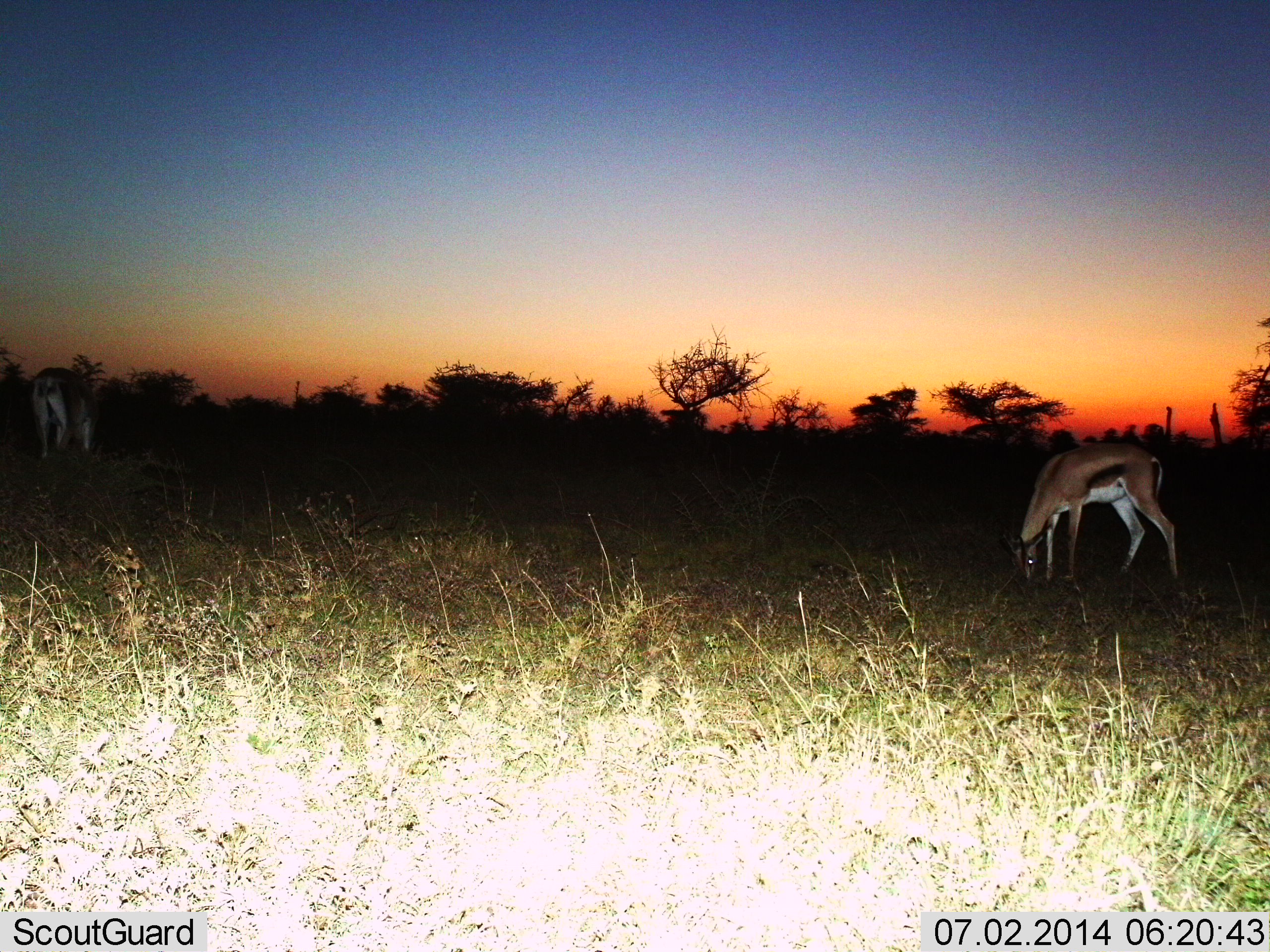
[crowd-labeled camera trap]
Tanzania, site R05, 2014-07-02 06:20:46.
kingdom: Animalia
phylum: Chordata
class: Mammalia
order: Artiodactyla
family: Bovidae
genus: Eudorcas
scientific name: Eudorcas thomsonii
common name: thomson's gazelle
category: gazellethomsons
Gazellethomsons (thomson's gazelle) (Eudorcas thomsonii), count 2. Behavior (volunteer vote fractions): standing 26%, resting 0%, moving 0%, interacting 0%. Young present (vote fraction): 0%. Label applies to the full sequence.